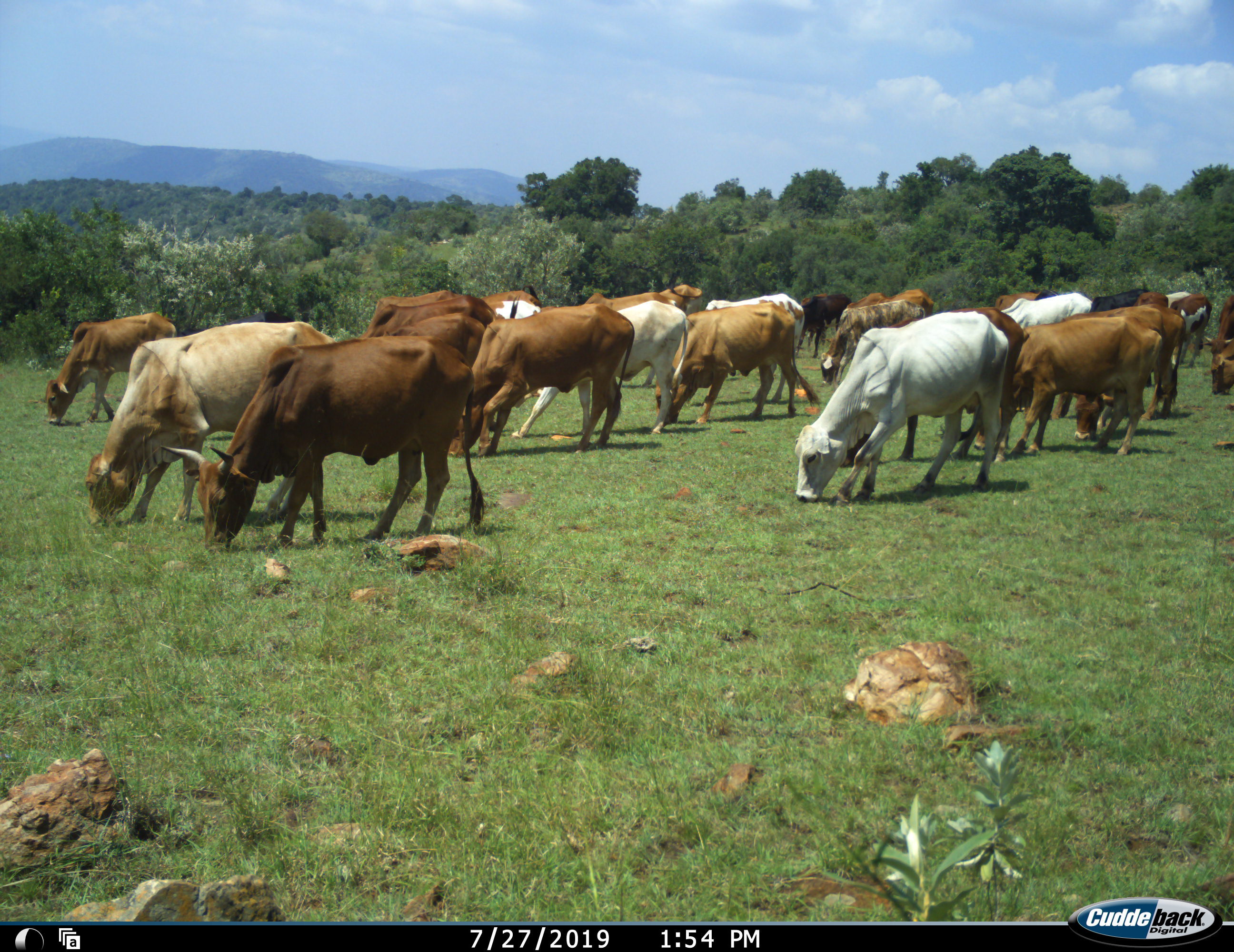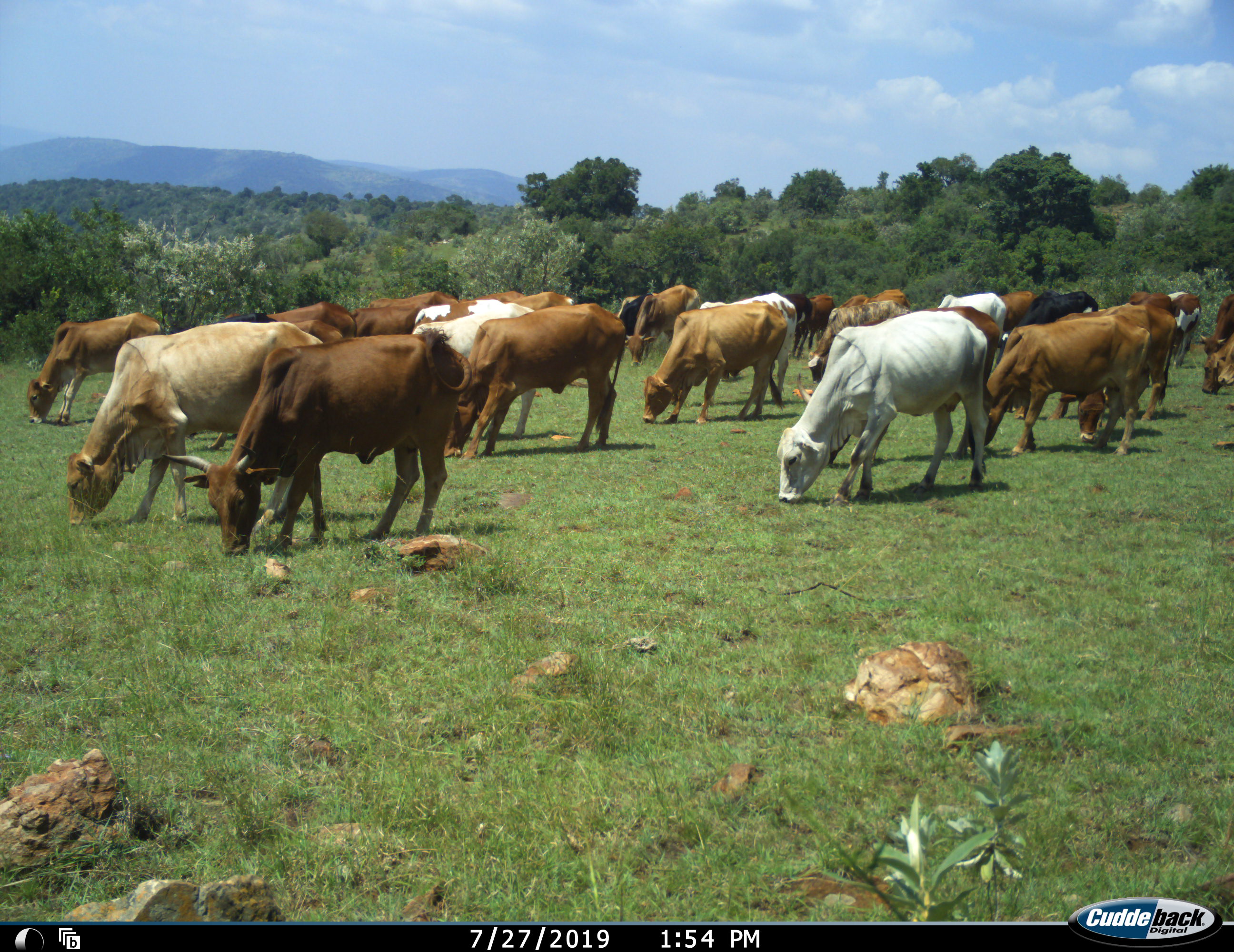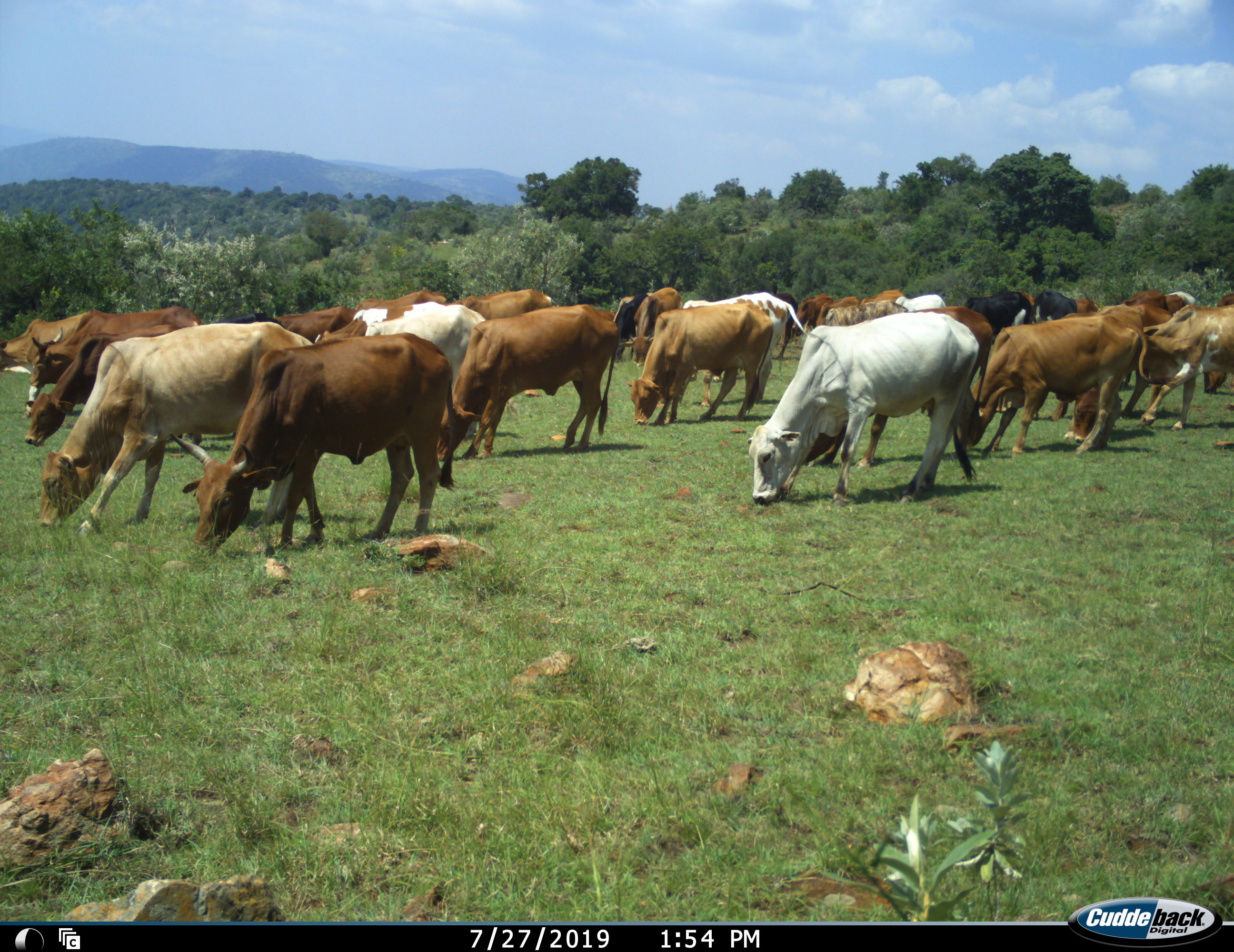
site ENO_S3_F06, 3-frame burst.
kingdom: Animalia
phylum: Chordata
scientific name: Vertebrata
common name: domestic animal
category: domesticanimal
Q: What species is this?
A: Domesticanimal (domestic animal) (Vertebrata).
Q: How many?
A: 11-50.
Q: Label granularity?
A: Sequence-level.